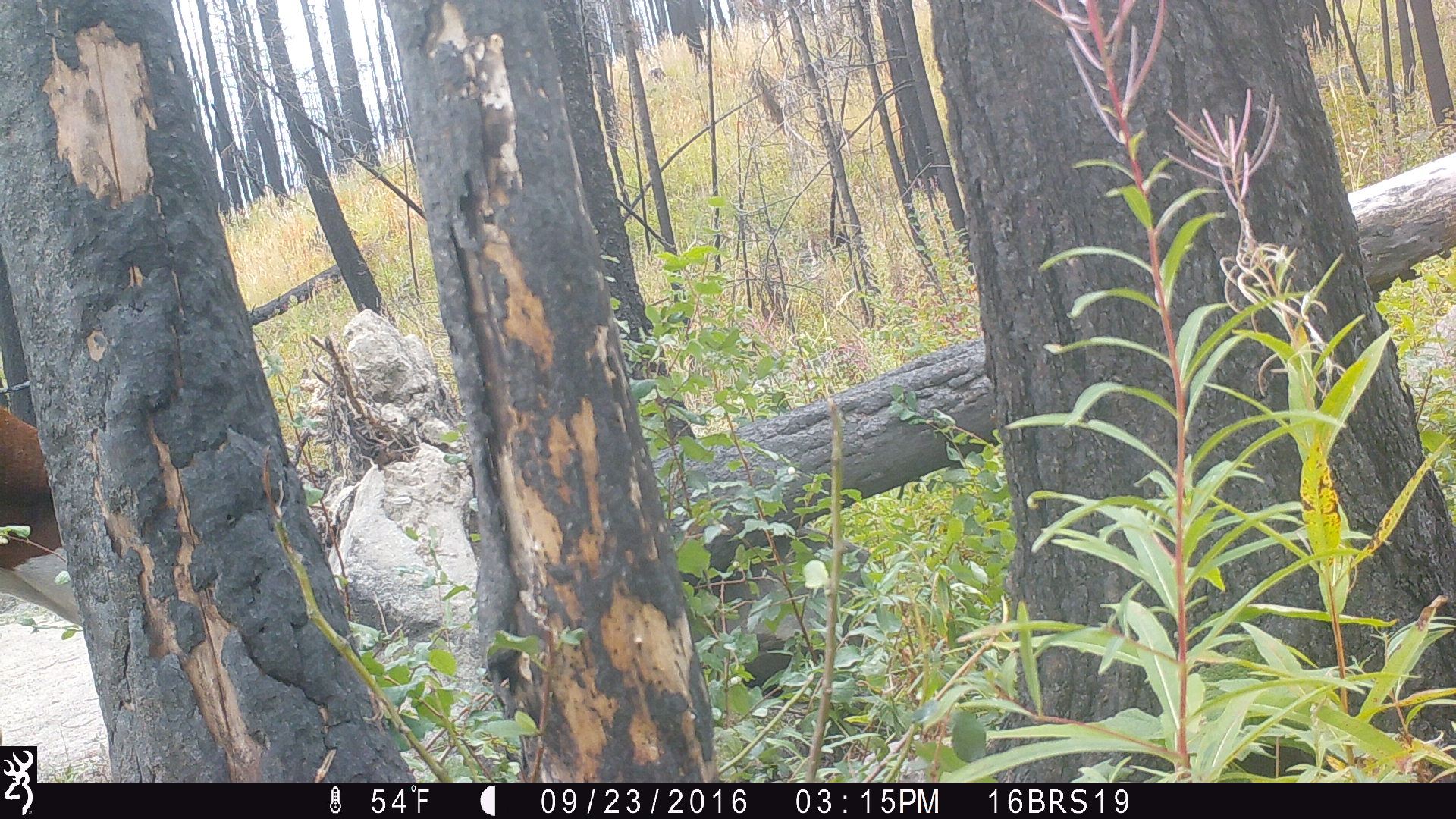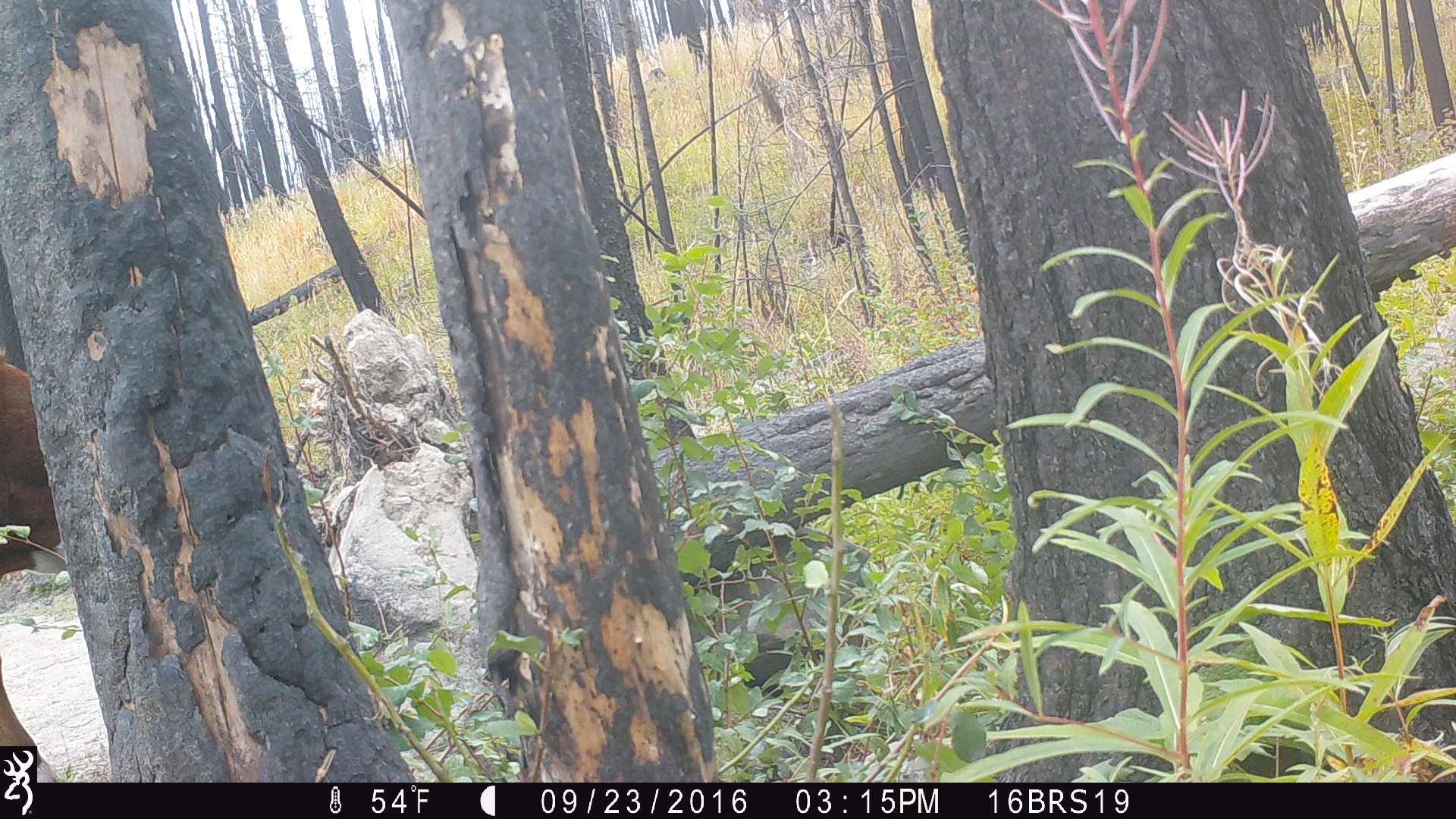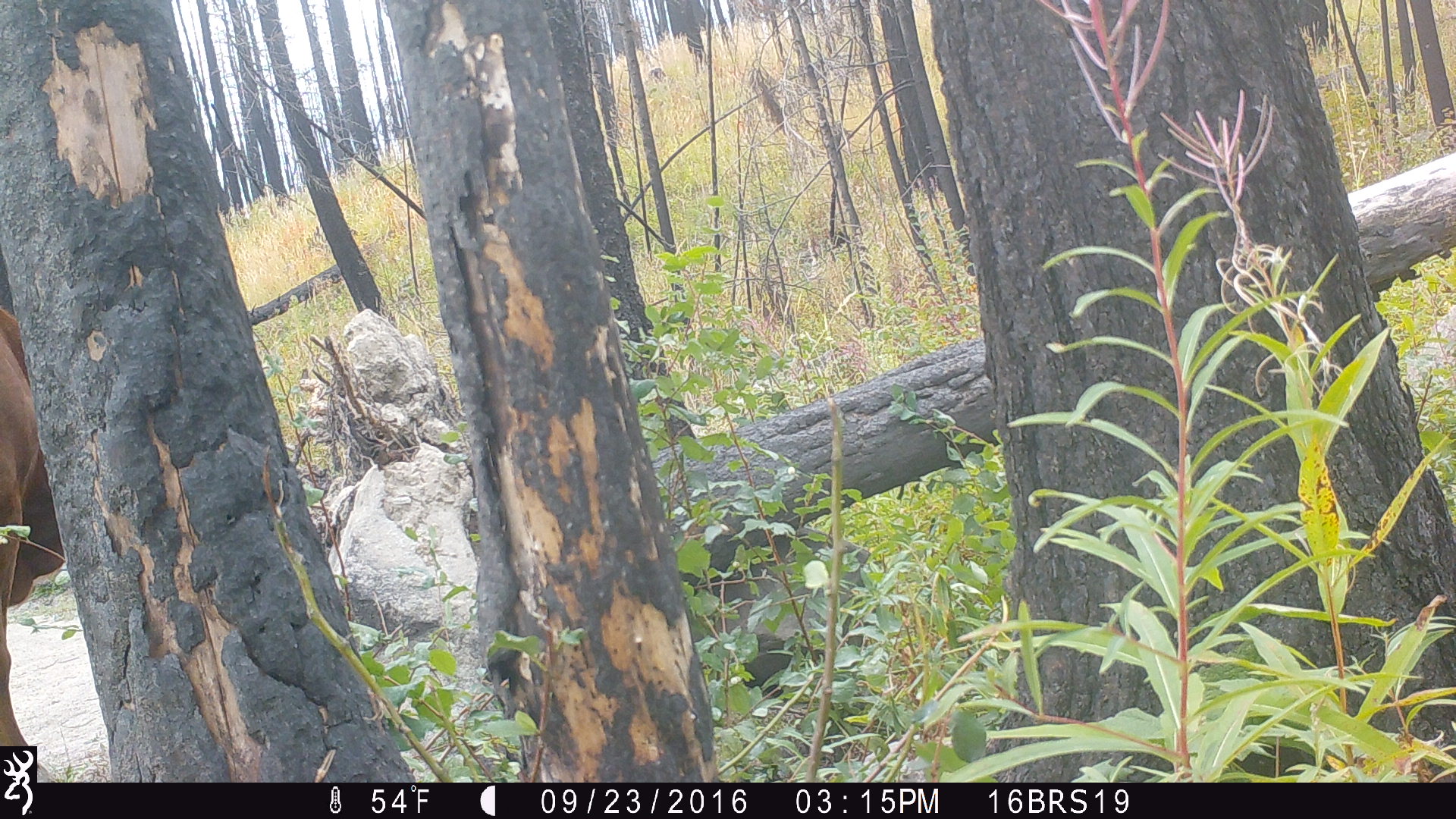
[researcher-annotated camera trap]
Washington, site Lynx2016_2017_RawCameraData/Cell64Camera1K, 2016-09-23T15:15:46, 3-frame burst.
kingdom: Animalia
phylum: Chordata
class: Mammalia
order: Artiodactyla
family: Bovidae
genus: Bos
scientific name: Bos taurus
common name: domestic cattle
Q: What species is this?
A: Domestic cattle (Bos taurus).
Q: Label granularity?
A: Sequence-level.